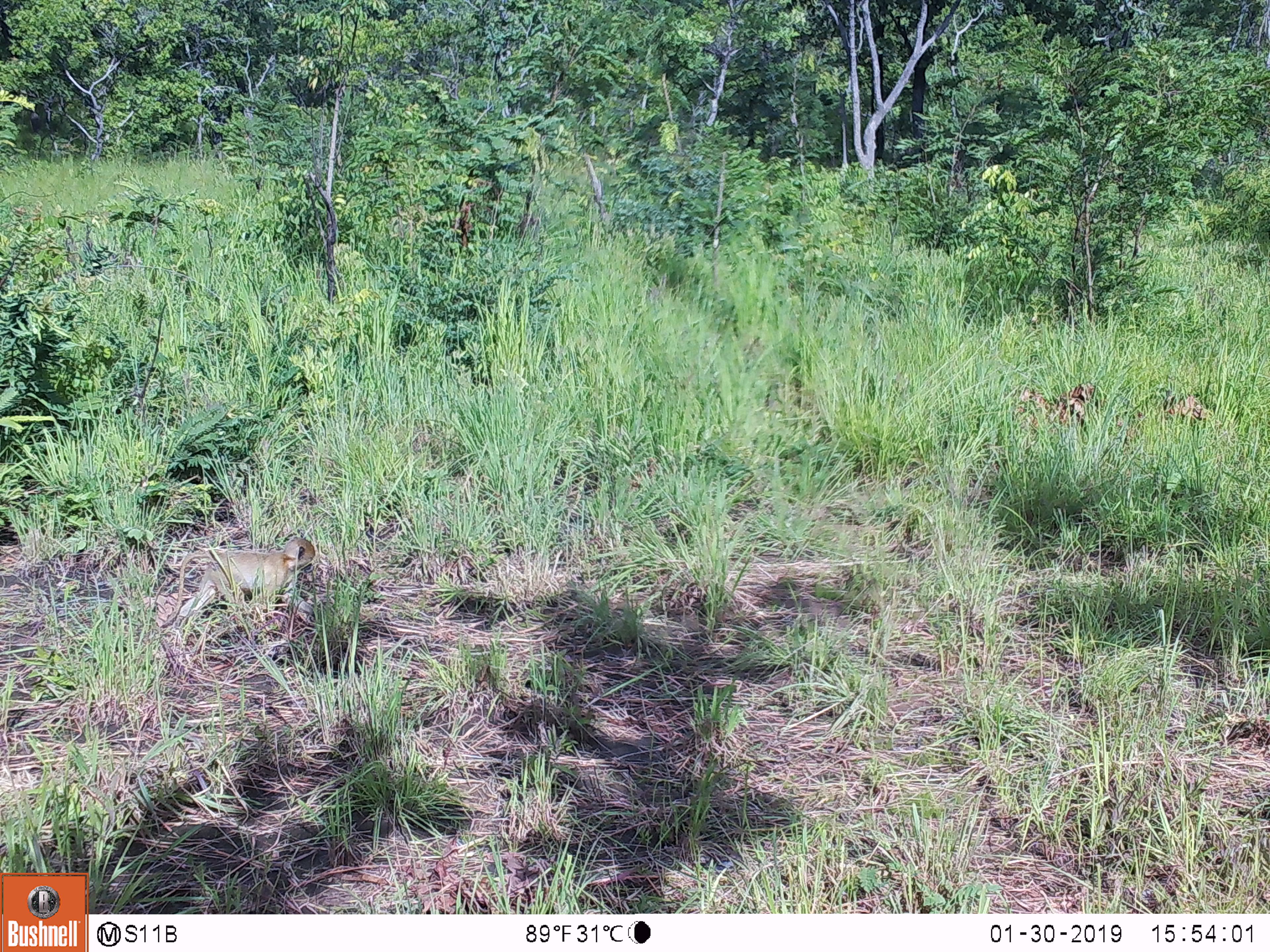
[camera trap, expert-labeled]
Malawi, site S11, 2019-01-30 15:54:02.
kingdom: Animalia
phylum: Chordata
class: Mammalia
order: Primates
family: Cercopithecidae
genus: Papio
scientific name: Papio cynocephalus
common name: yellow baboon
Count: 1.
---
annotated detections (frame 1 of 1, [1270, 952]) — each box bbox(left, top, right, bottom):
yellow baboon: bbox(142, 522, 329, 643)